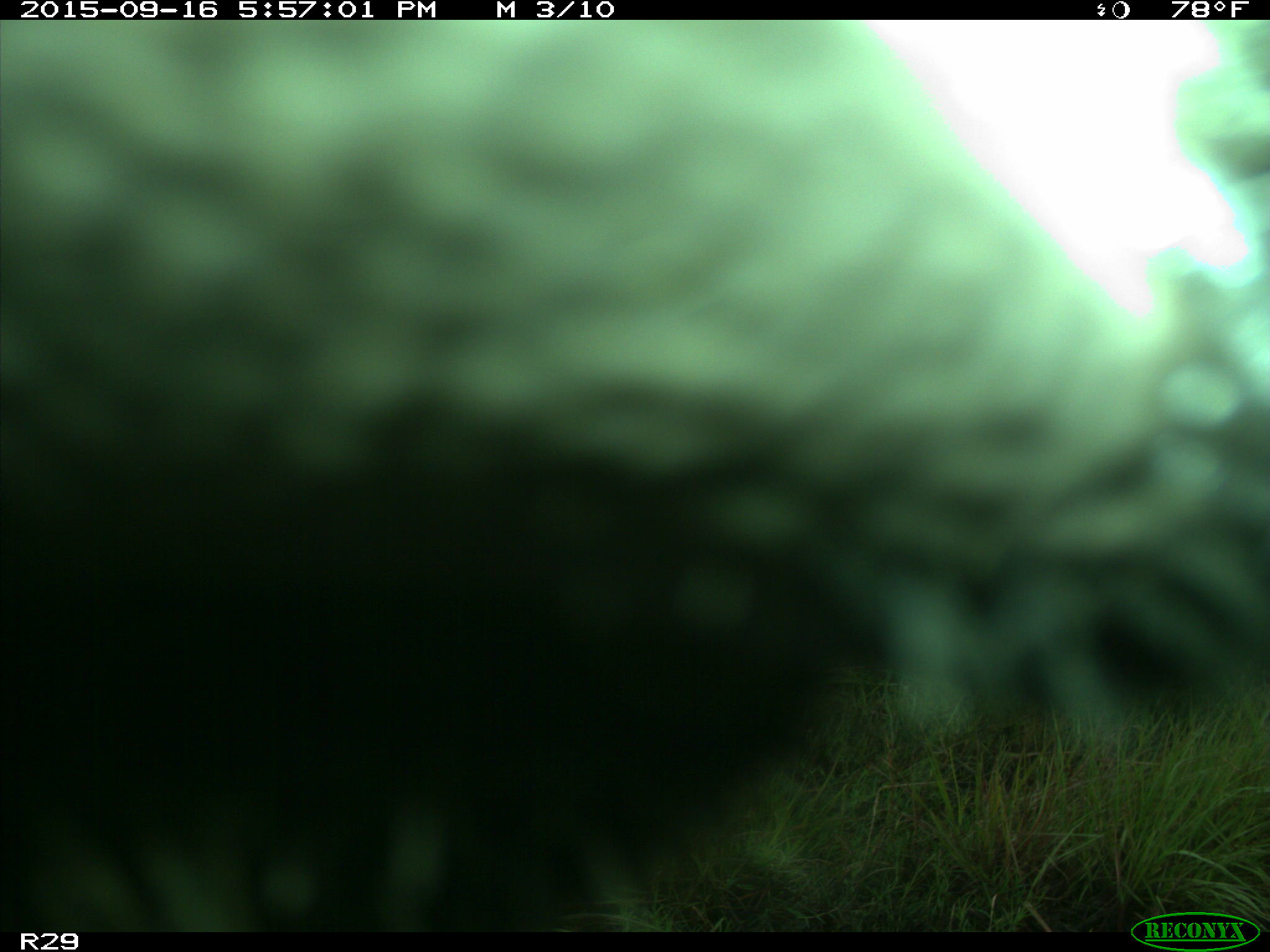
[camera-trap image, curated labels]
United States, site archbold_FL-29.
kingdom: Animalia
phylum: Chordata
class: Mammalia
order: Artiodactyla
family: Bovidae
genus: Bos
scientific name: Bos taurus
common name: domestic cow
Bos taurus (domestic cow).